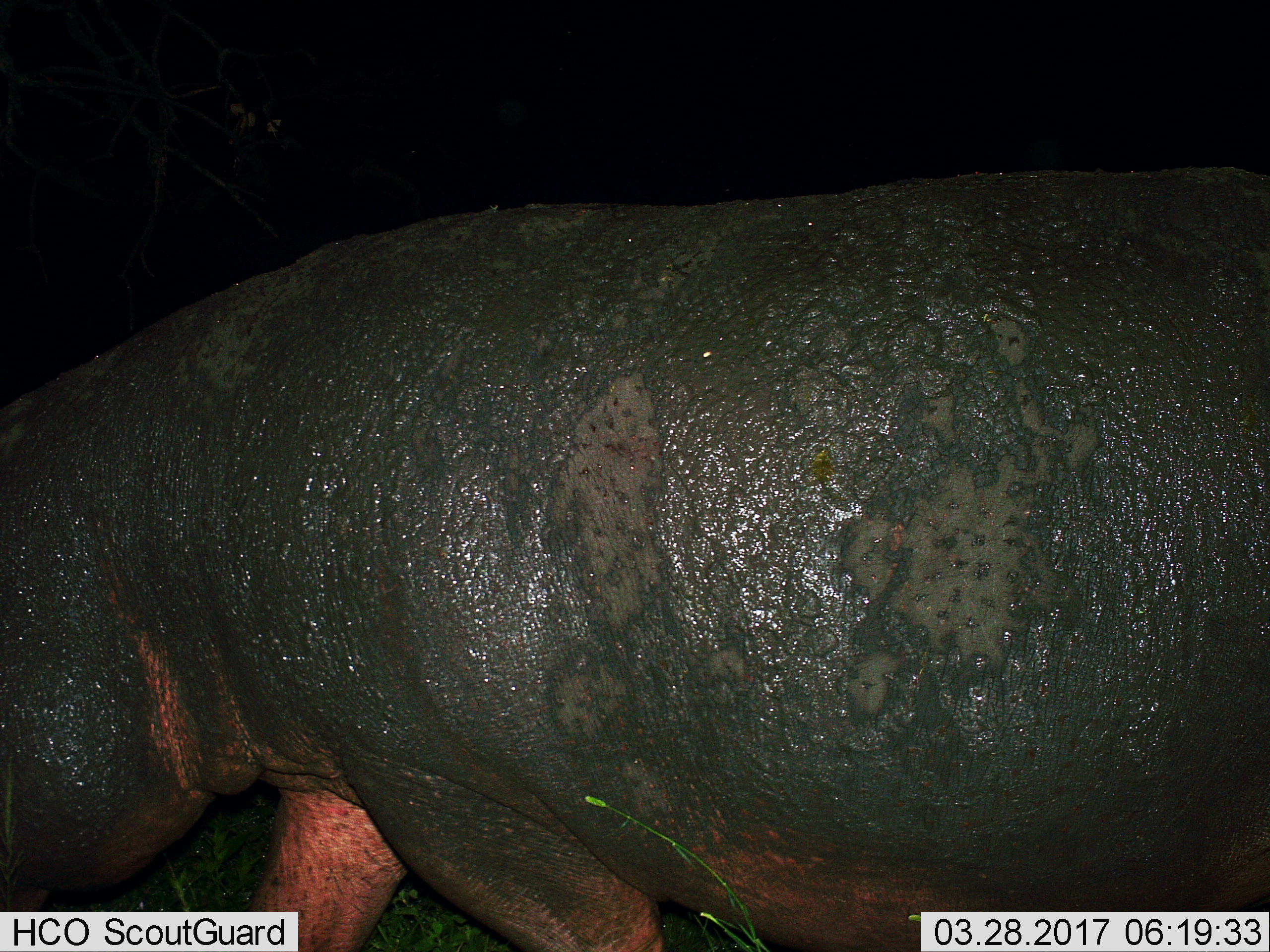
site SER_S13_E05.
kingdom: Animalia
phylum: Chordata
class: Mammalia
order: Artiodactyla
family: Hippopotamidae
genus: Hippopotamus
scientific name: Hippopotamus amphibius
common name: hippopotamus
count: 1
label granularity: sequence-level